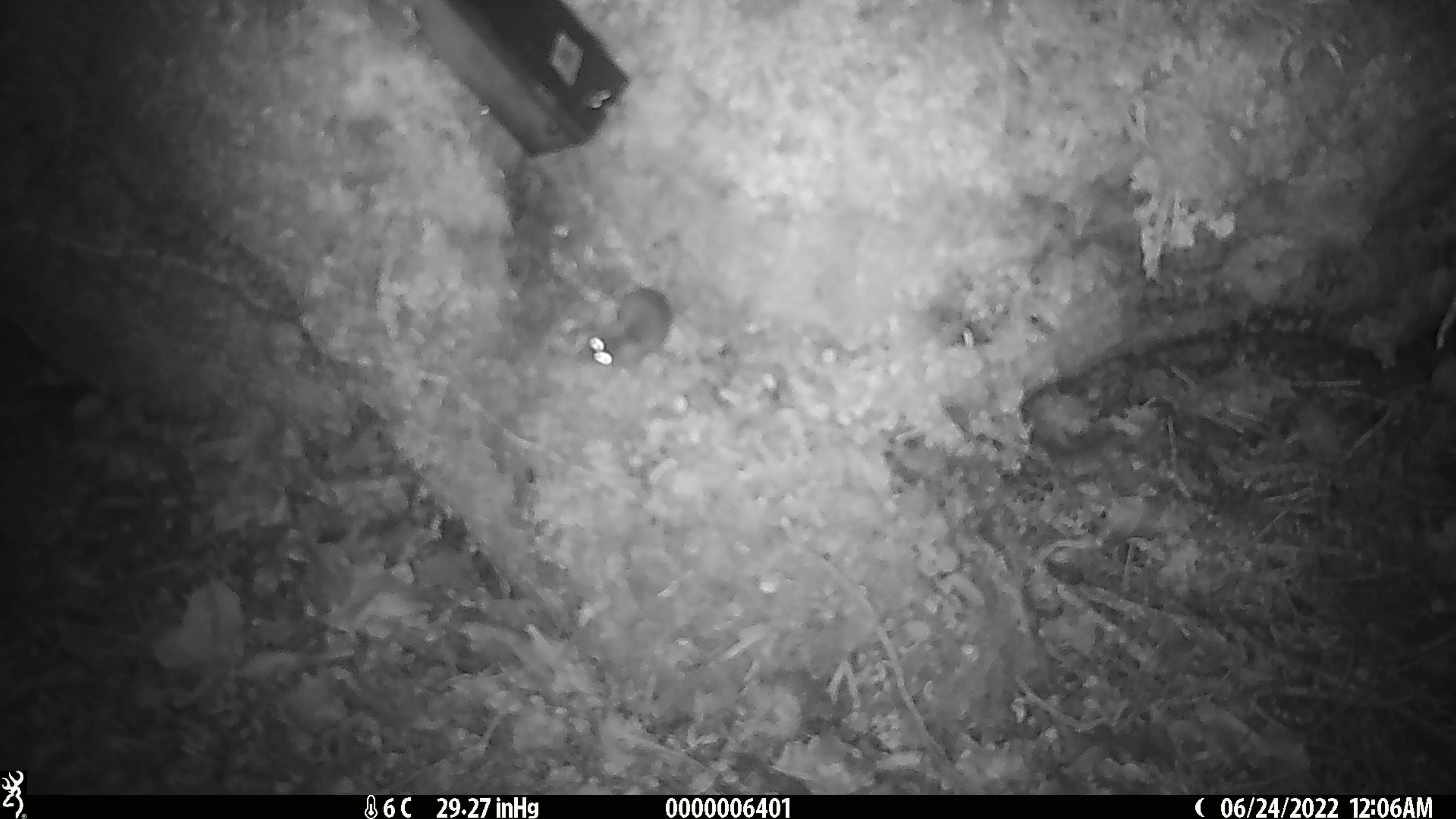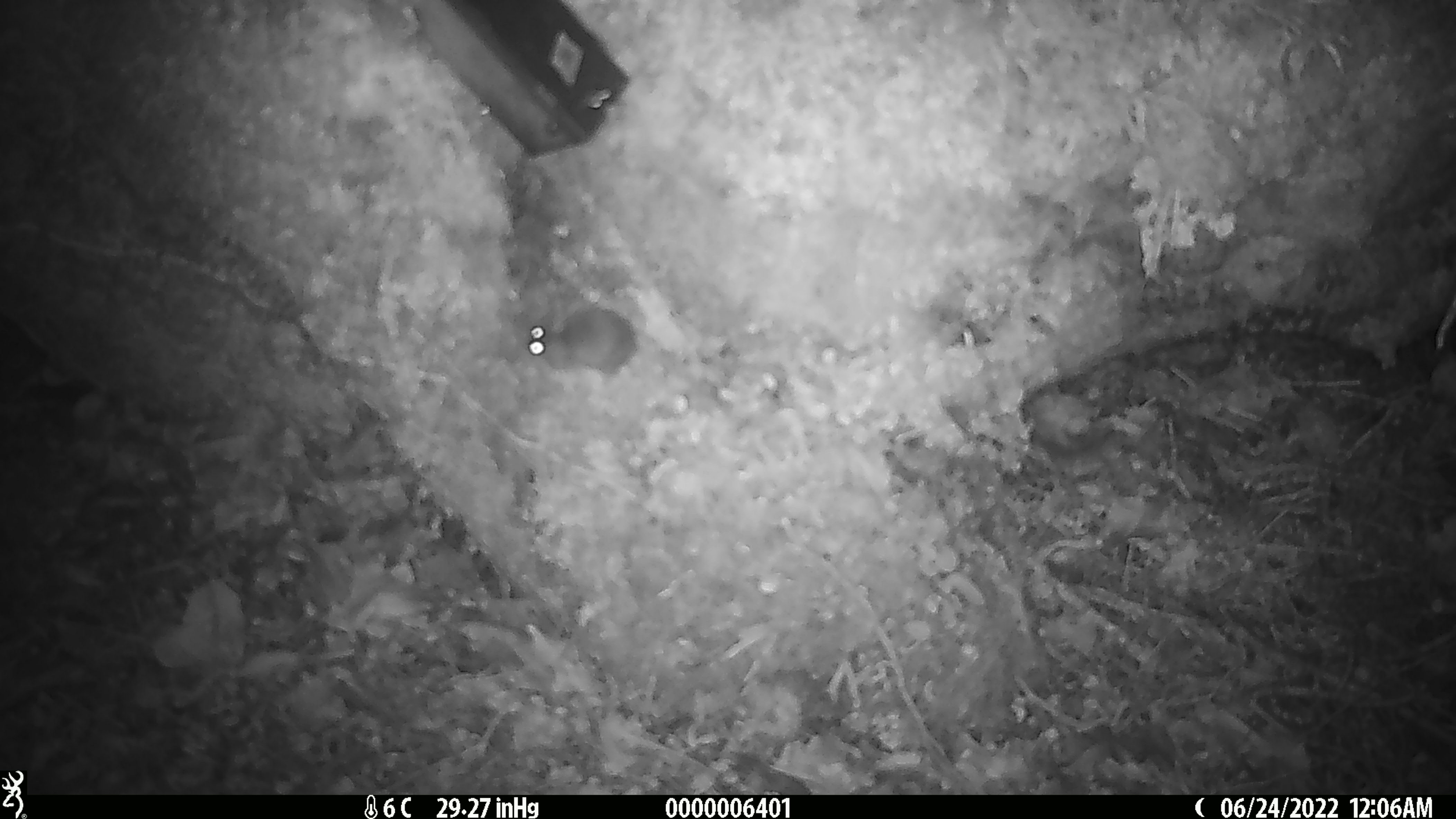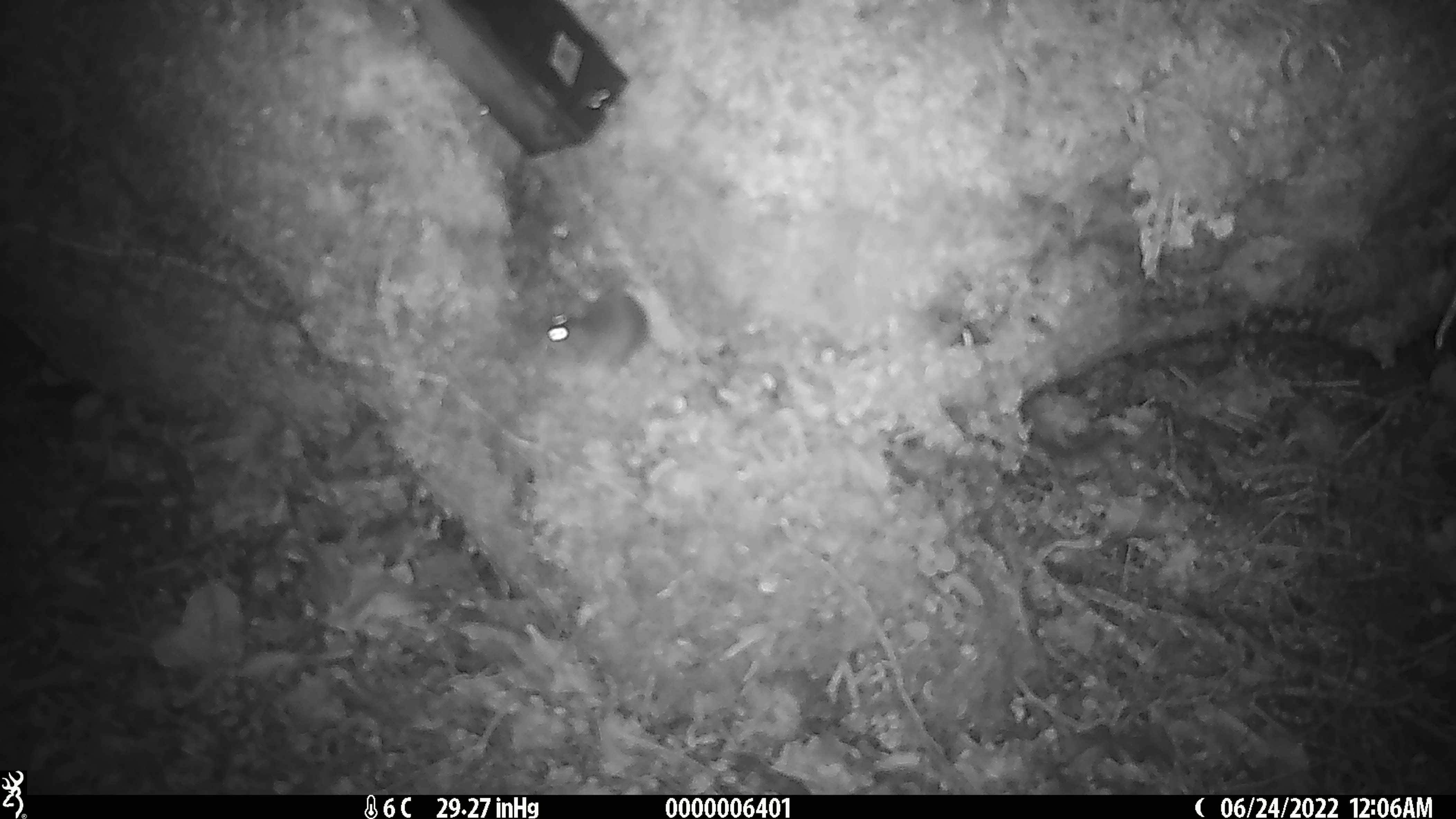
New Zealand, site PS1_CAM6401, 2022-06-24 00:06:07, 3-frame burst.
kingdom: Animalia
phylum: Chordata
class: Mammalia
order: Rodentia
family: Muridae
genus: Mus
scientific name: Mus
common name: mouse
Mouse (Mus).